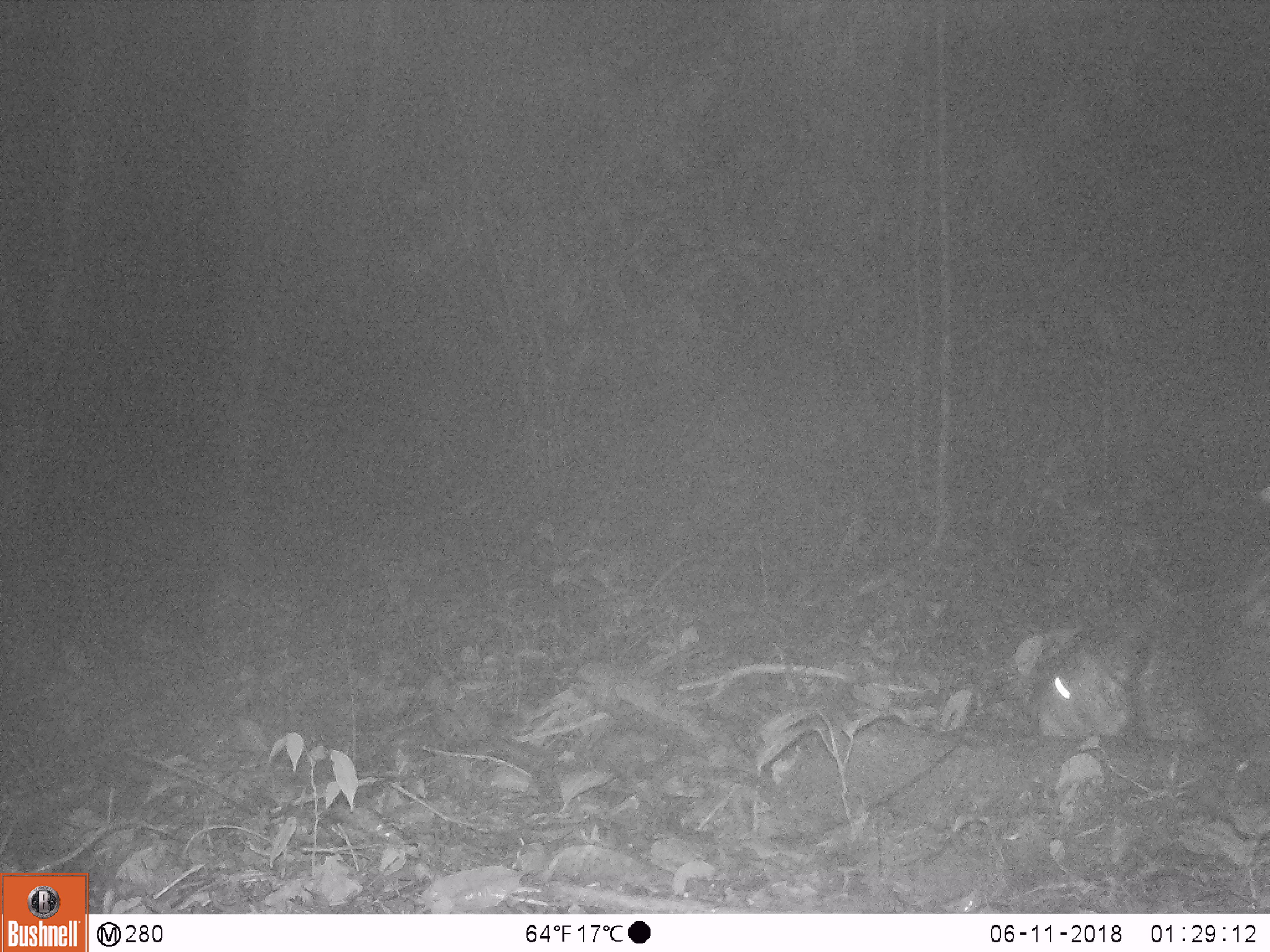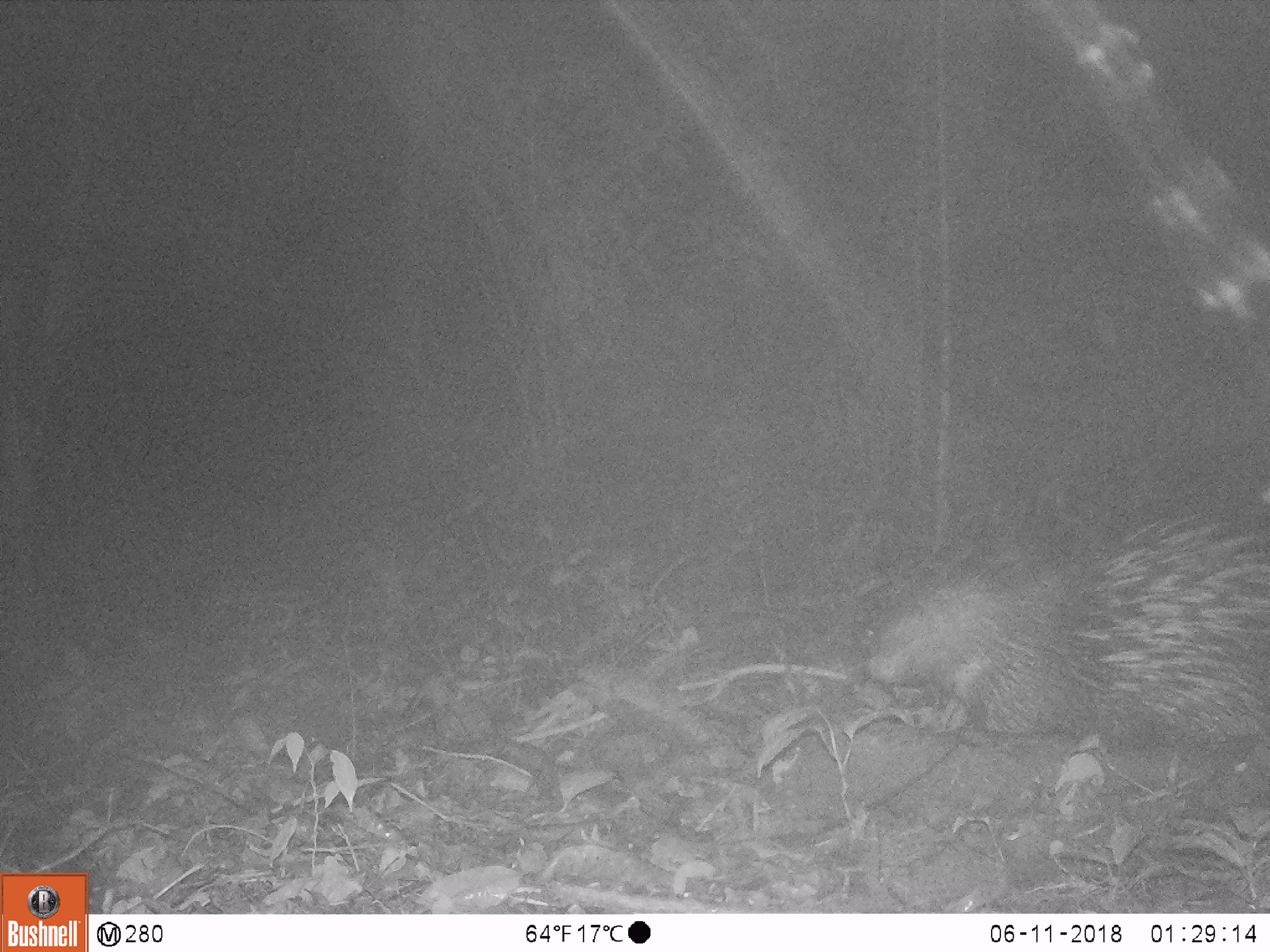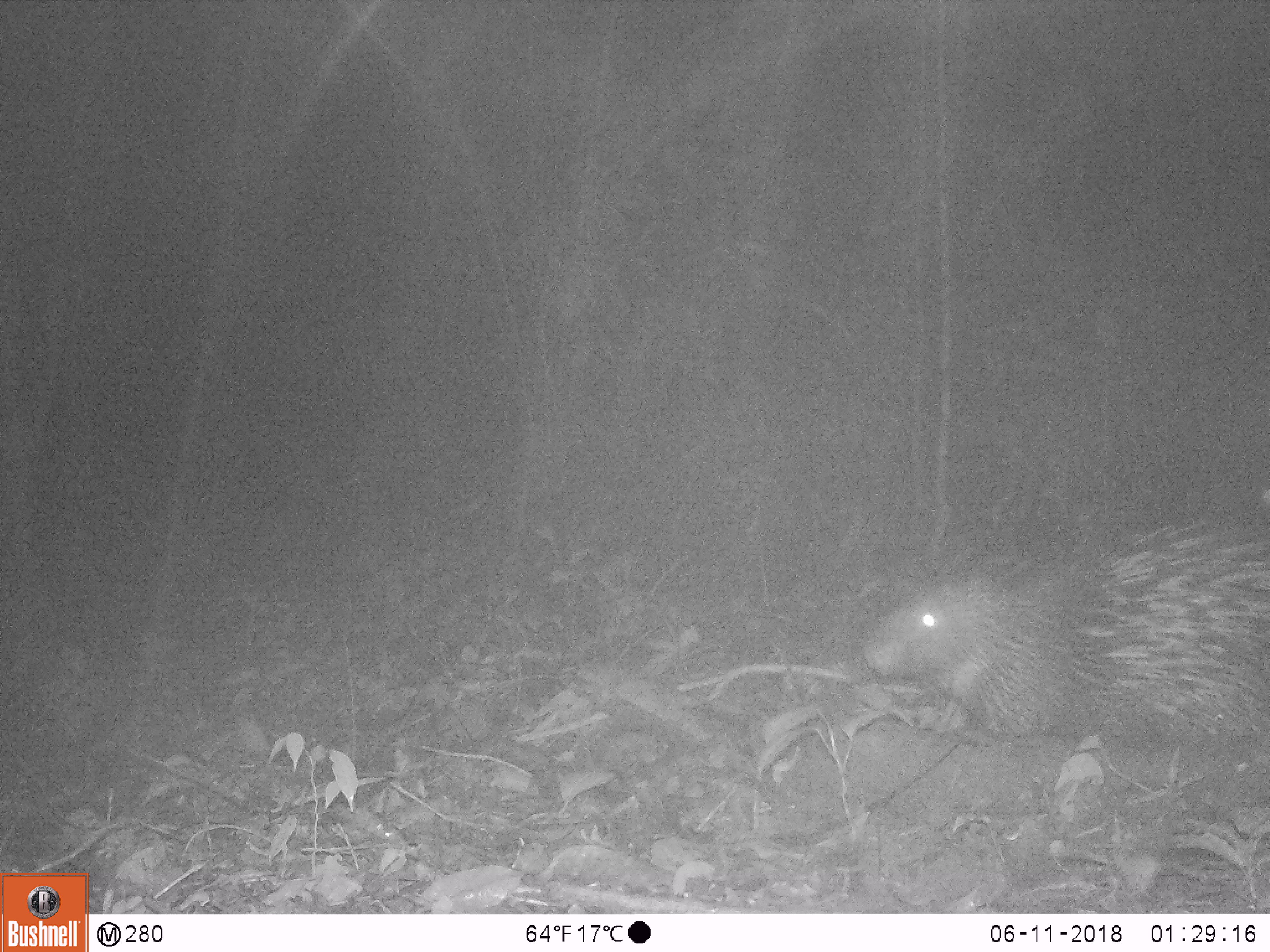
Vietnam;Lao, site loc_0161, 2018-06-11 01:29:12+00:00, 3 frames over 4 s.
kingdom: Animalia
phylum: Chordata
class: Mammalia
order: Rodentia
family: Hystricidae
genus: Hystrix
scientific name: Hystrix brachyura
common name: malayan porcupine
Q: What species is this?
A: Malayan porcupine (Hystrix brachyura).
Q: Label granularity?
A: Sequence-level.